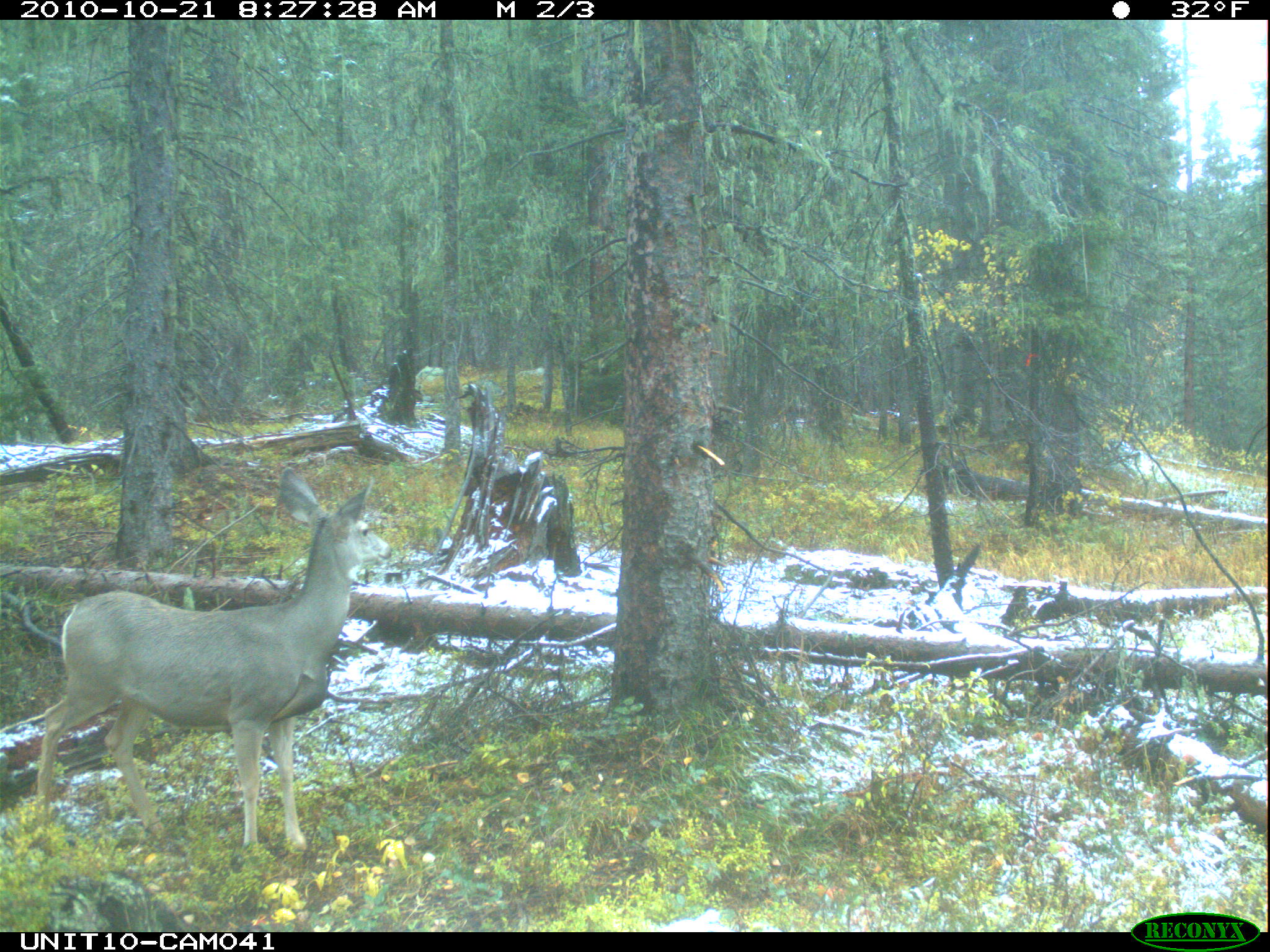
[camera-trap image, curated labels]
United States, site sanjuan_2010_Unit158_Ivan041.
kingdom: Animalia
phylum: Chordata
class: Mammalia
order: Artiodactyla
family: Cervidae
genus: Odocoileus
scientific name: Odocoileus hemionus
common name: mule deer